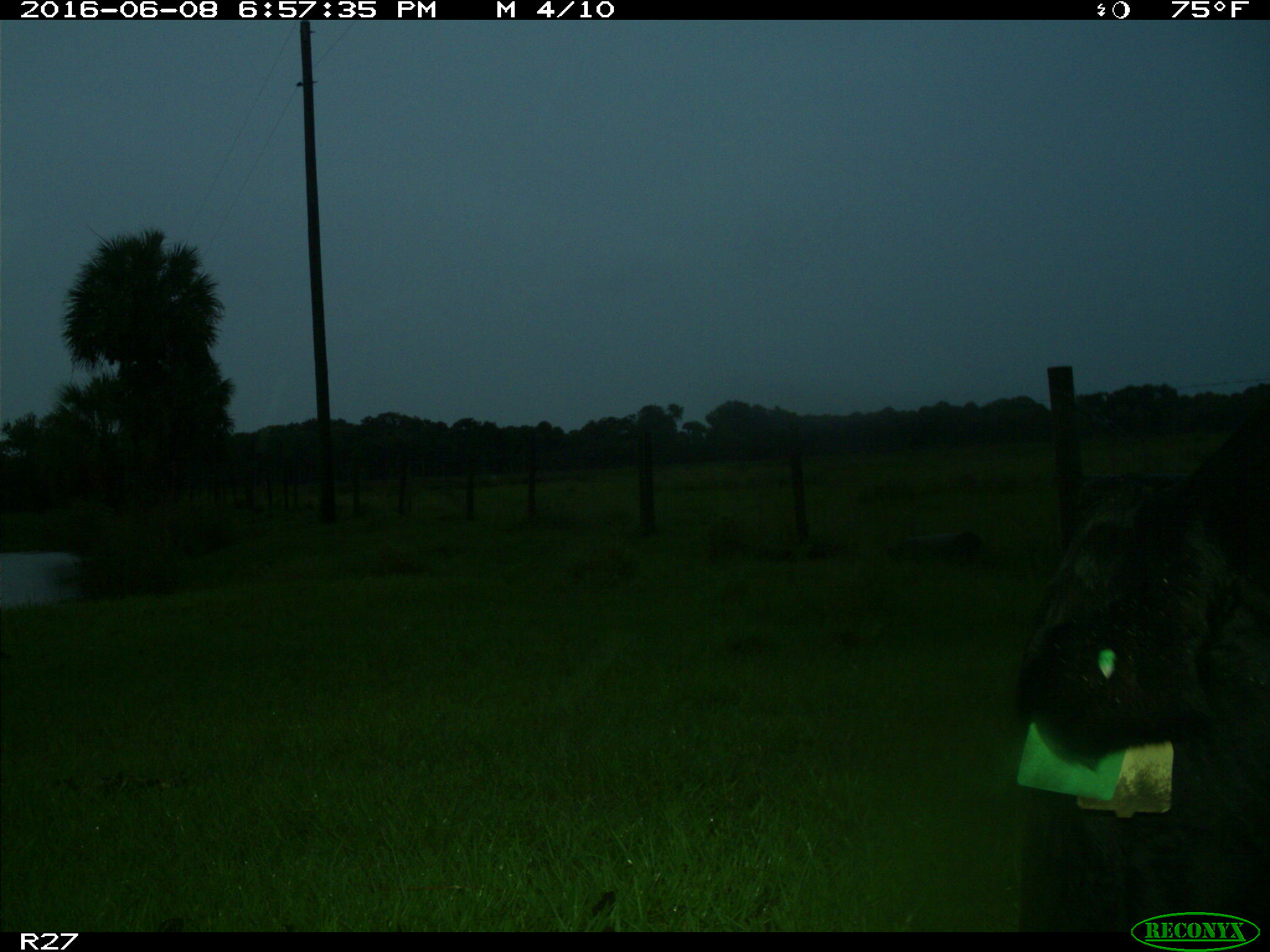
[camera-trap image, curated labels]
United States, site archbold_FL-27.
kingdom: Animalia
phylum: Chordata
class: Mammalia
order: Artiodactyla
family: Bovidae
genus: Bos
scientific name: Bos taurus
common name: domestic cow